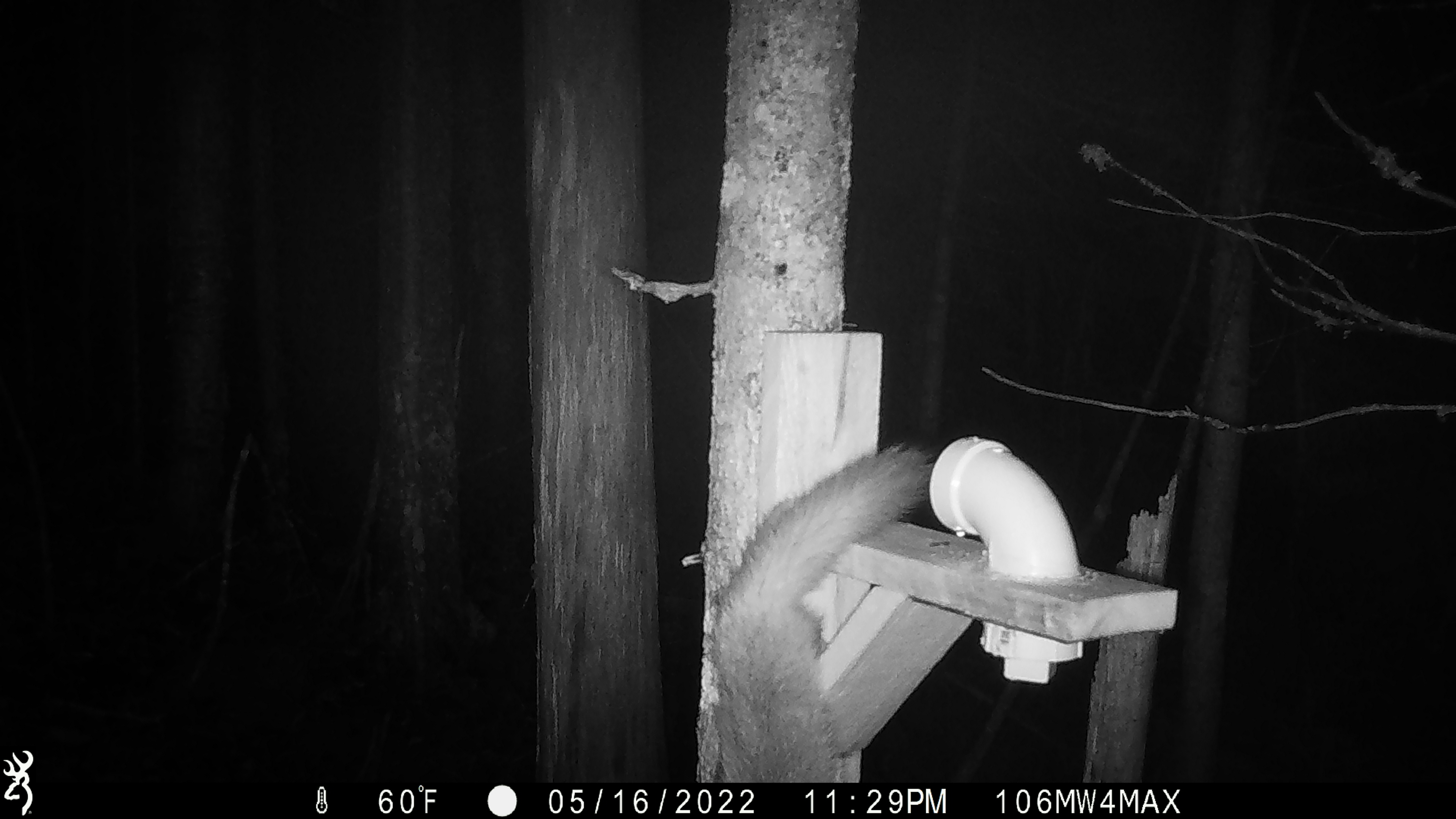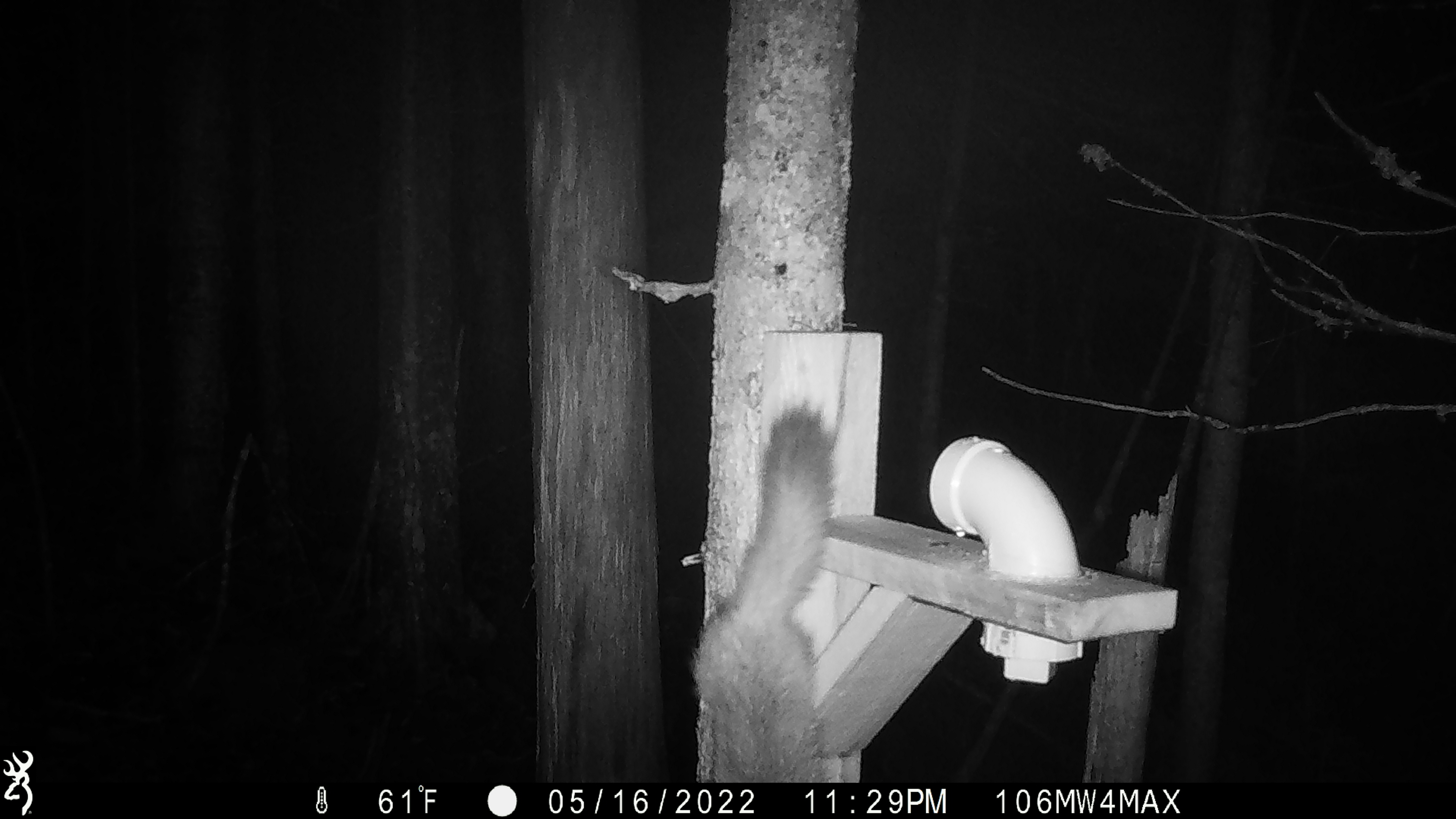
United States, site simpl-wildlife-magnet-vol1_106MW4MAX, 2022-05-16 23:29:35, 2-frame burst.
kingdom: Animalia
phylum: Chordata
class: Mammalia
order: Carnivora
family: Mustelidae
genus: Martes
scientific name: Martes americana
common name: american marten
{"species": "american marten (Martes americana)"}